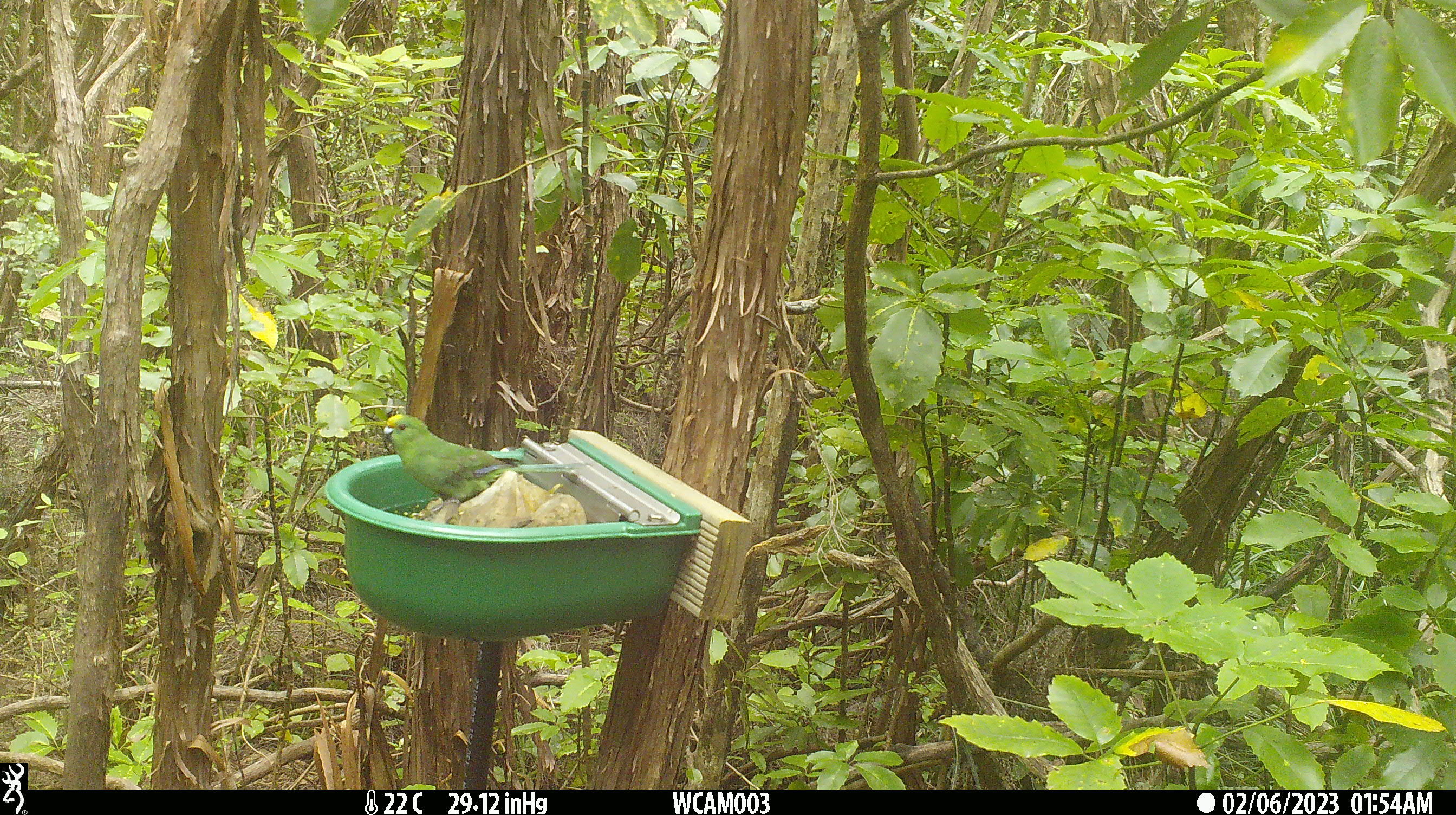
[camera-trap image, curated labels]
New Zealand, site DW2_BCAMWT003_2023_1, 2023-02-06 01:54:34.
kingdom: Animalia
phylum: Chordata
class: Aves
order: Psittaciformes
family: Psittaculidae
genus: Cyanoramphus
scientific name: Cyanoramphus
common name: parakeet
Parakeet (Cyanoramphus).